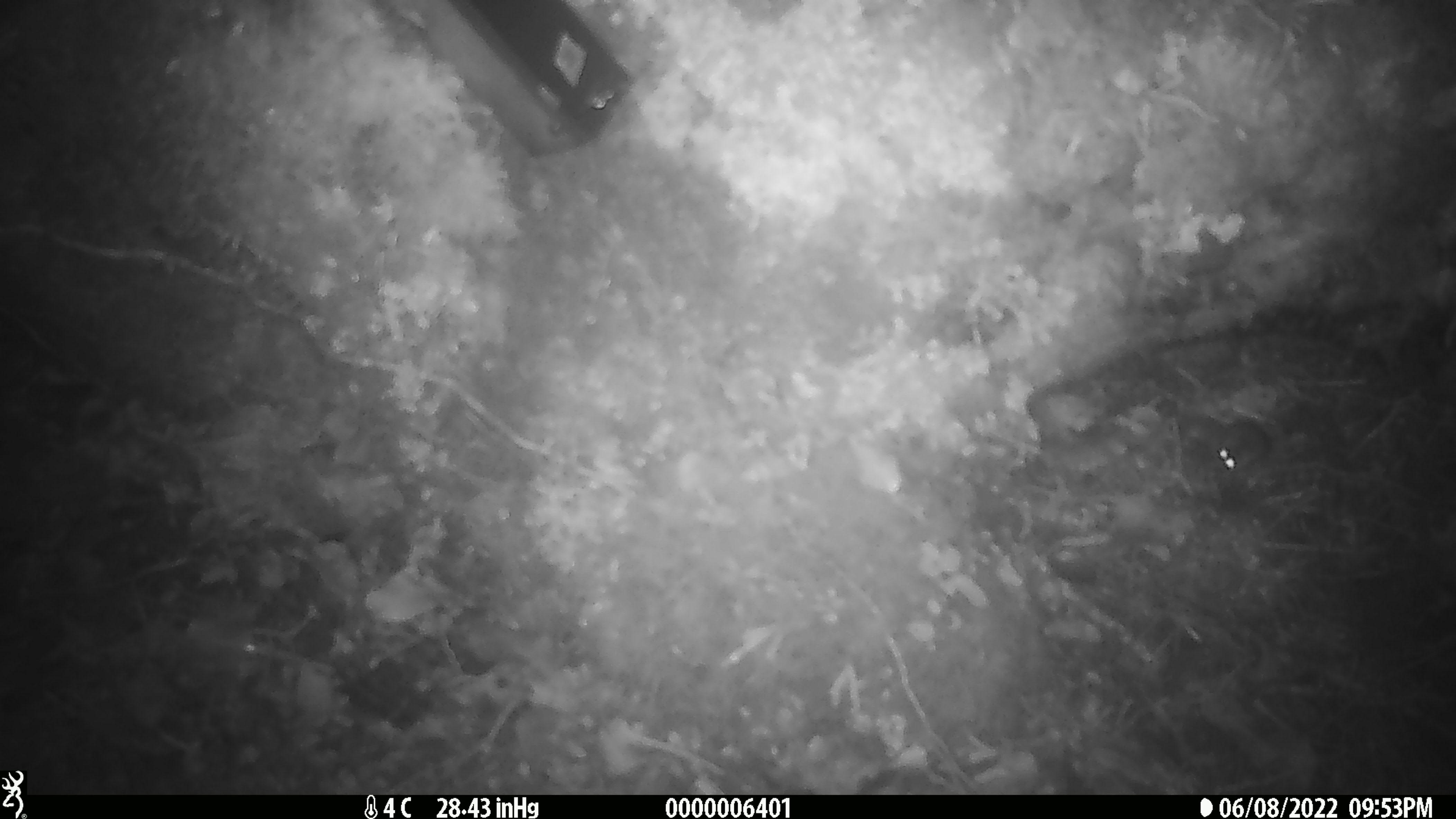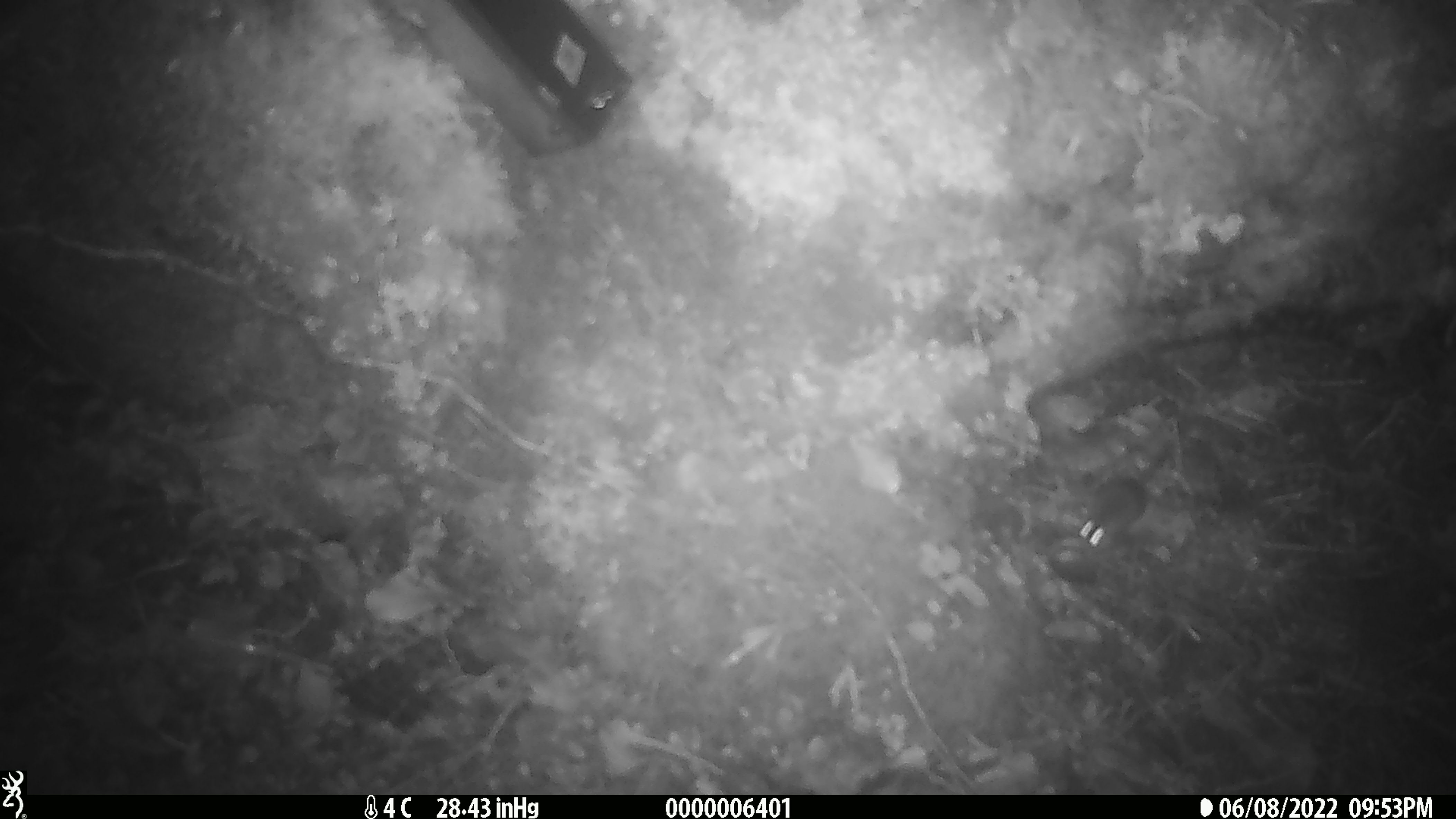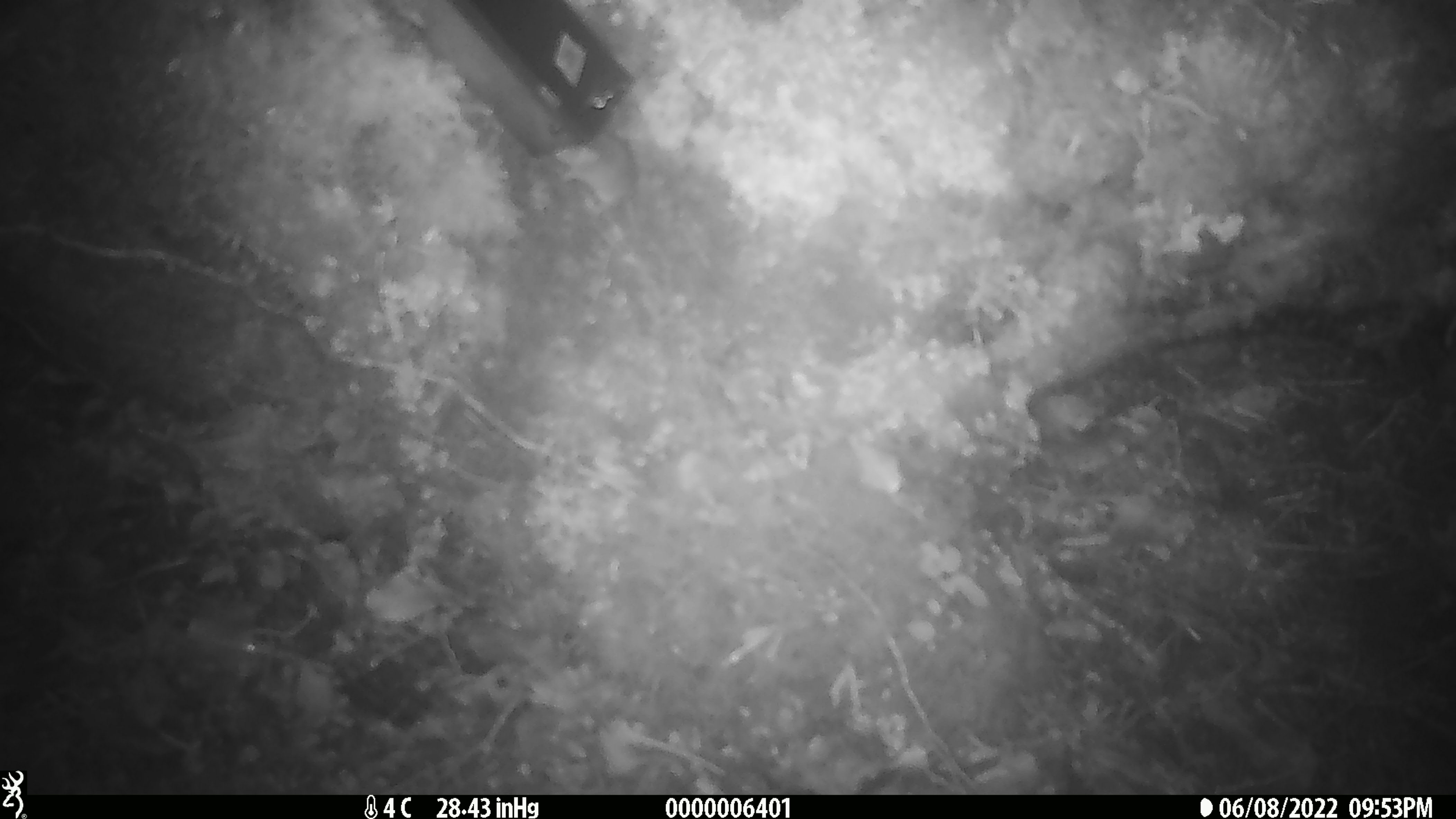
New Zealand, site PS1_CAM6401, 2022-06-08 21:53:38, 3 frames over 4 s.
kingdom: Animalia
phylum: Chordata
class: Mammalia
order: Rodentia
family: Muridae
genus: Mus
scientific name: Mus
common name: mouse